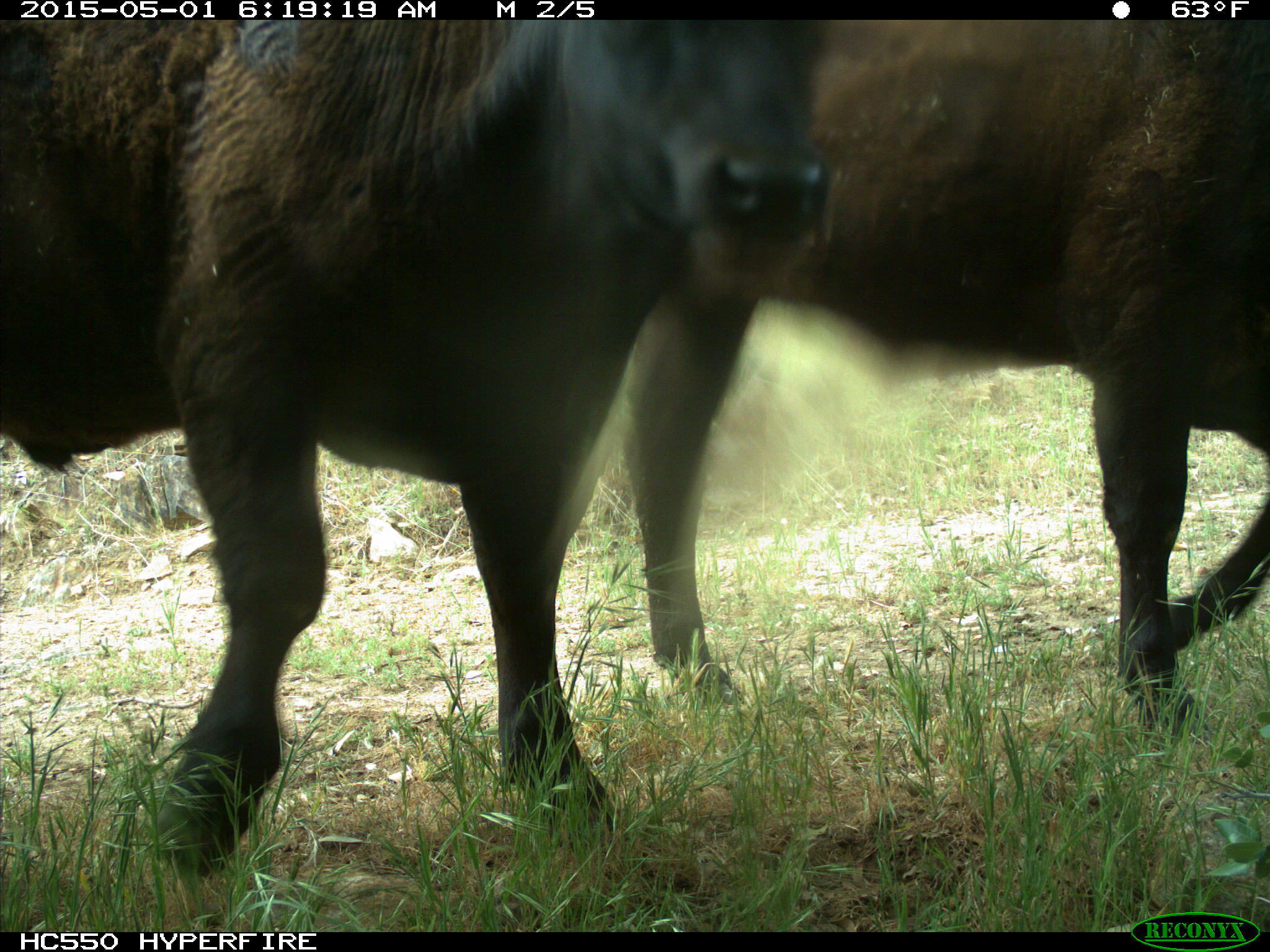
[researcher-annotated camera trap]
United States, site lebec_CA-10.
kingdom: Animalia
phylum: Chordata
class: Mammalia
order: Artiodactyla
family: Bovidae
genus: Bos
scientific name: Bos taurus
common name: domestic cow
Bos taurus (domestic cow).